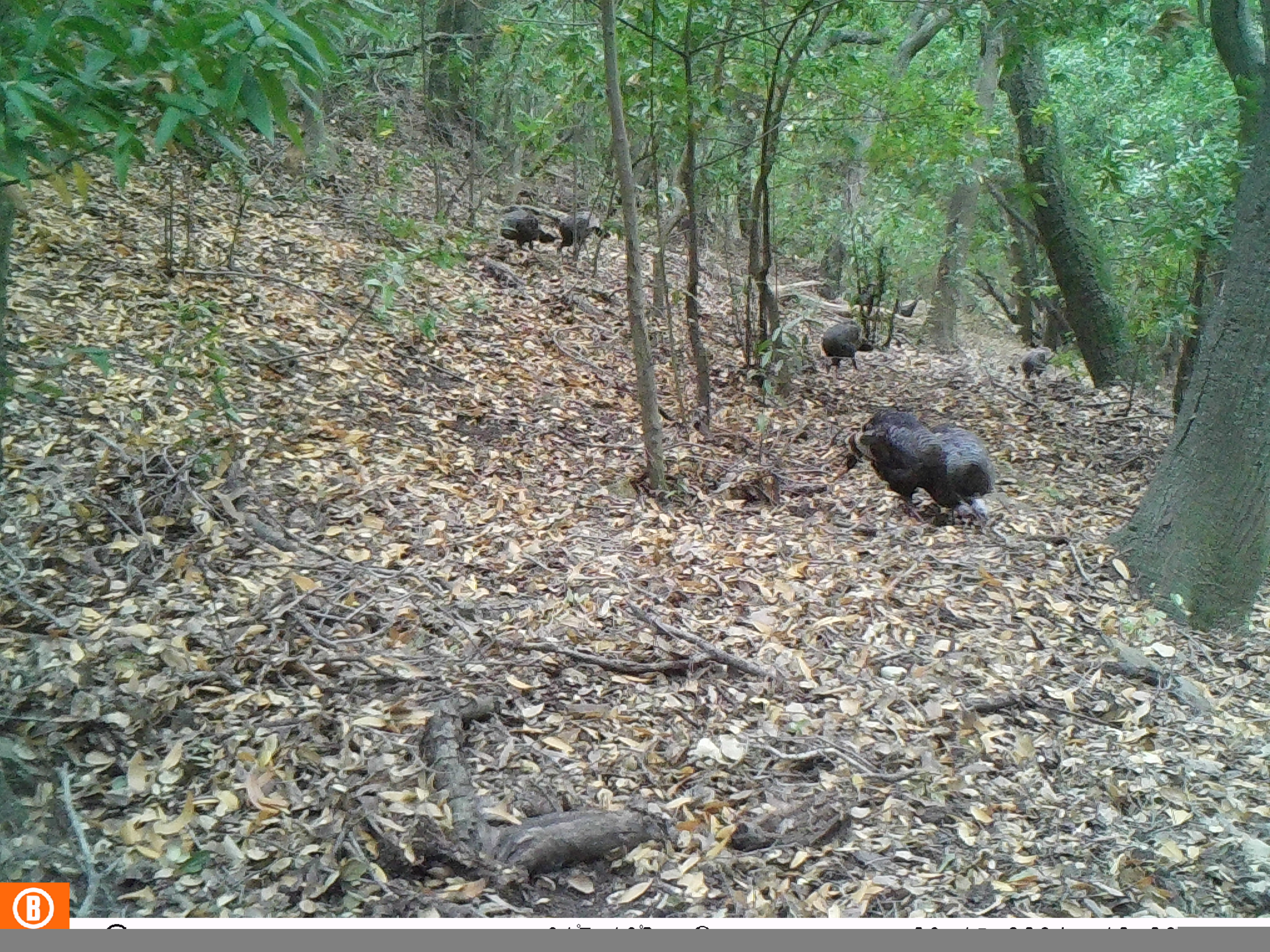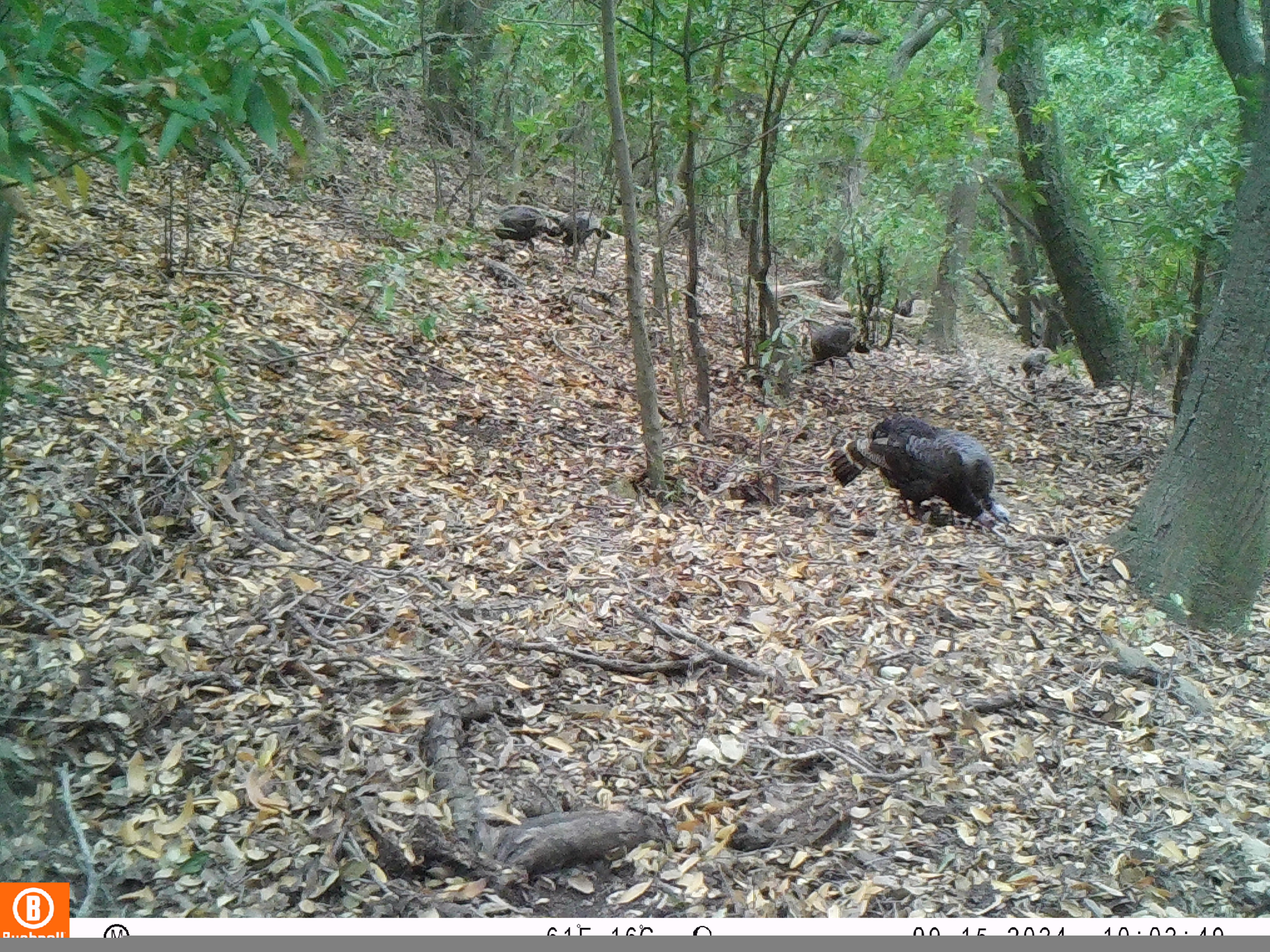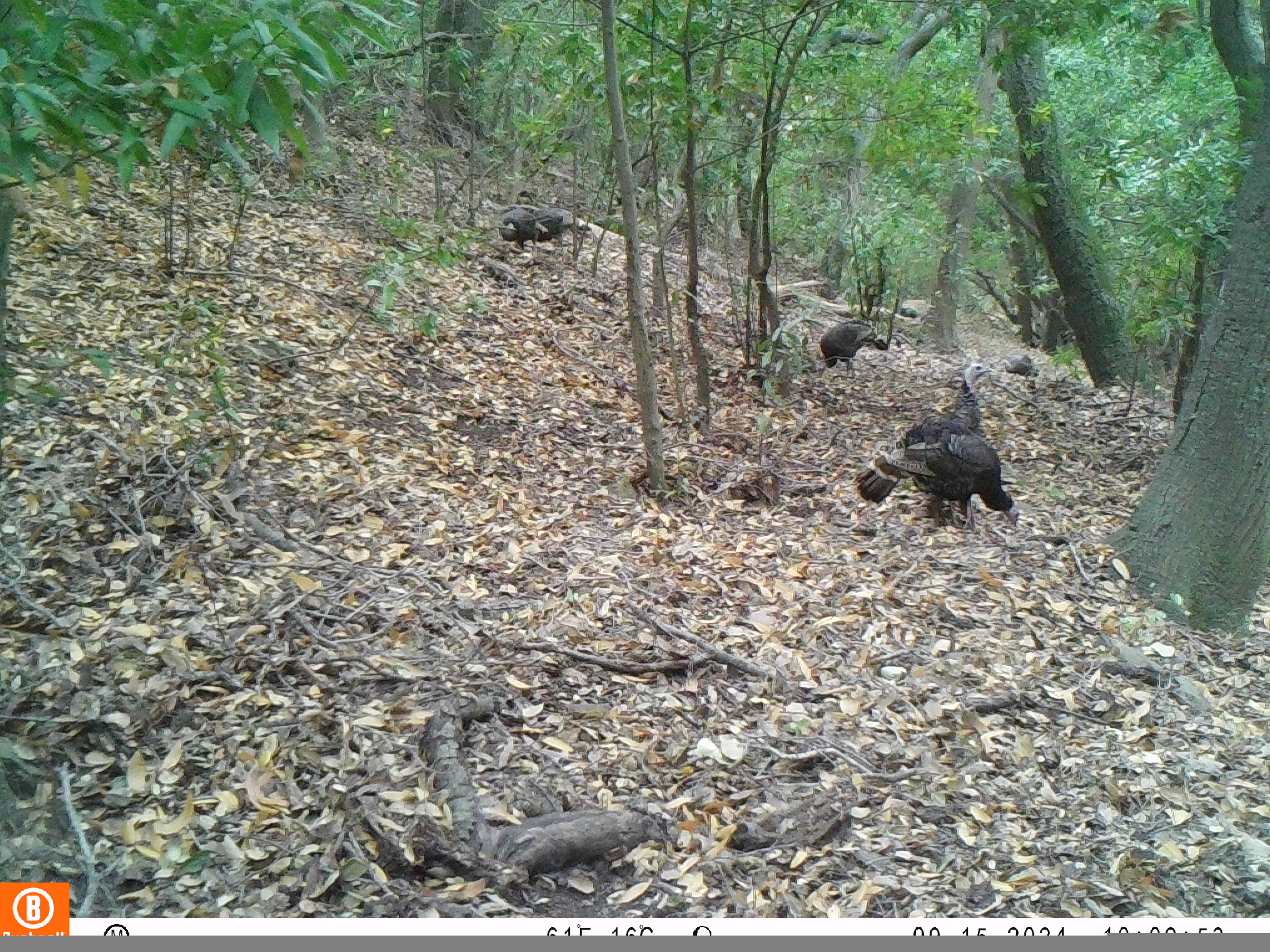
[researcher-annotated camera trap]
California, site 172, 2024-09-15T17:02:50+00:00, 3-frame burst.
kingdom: Animalia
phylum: Chordata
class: Aves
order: Galliformes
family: Phasianidae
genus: Meleagris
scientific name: Meleagris gallopavo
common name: turkey